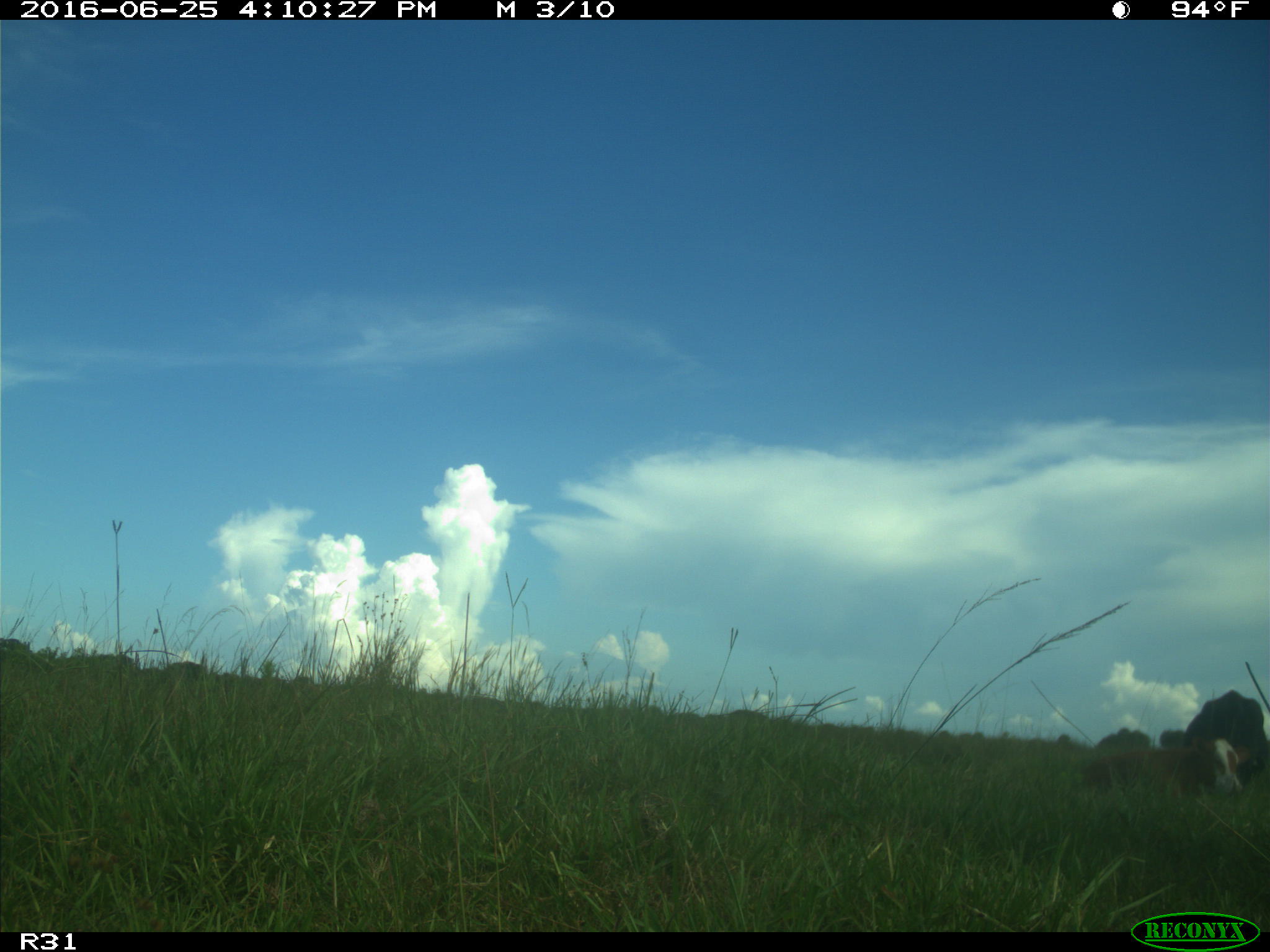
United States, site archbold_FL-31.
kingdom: Animalia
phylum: Chordata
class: Mammalia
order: Artiodactyla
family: Bovidae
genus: Bos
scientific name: Bos taurus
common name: domestic cow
Bos taurus (domestic cow).